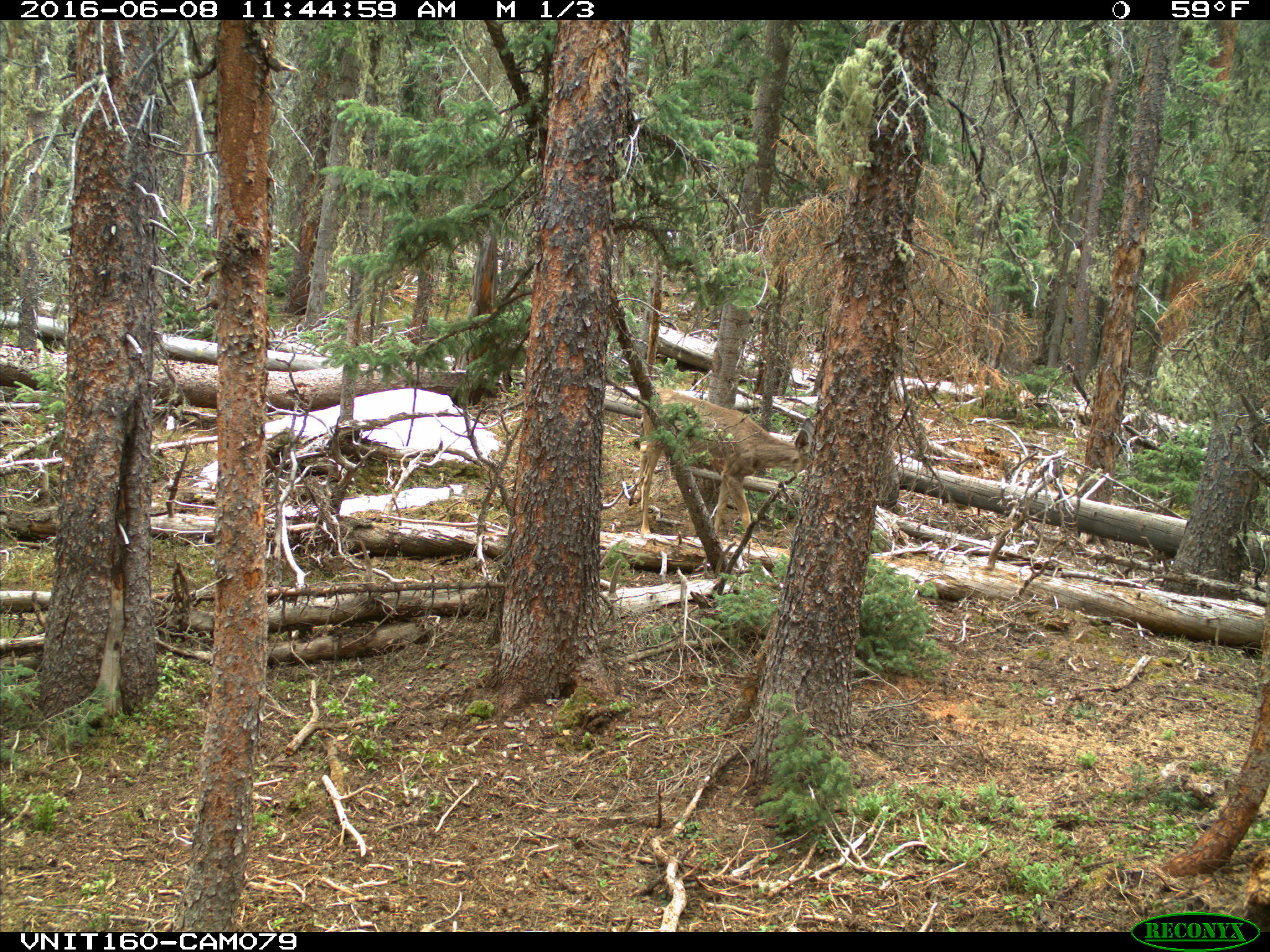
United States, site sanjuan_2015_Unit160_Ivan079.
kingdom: Animalia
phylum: Chordata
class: Mammalia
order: Artiodactyla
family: Cervidae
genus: Odocoileus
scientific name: Odocoileus hemionus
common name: mule deer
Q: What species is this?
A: Odocoileus hemionus (mule deer).